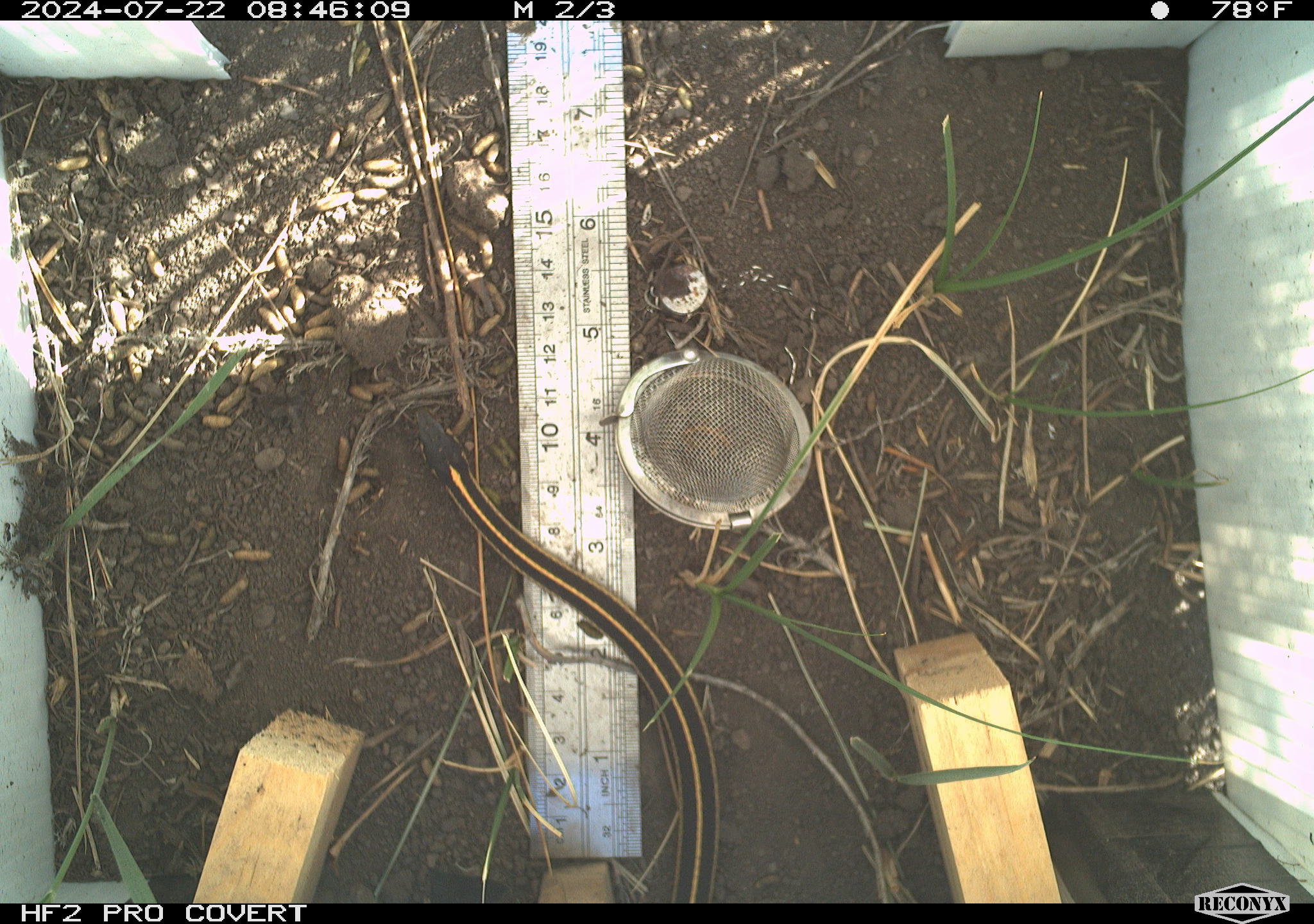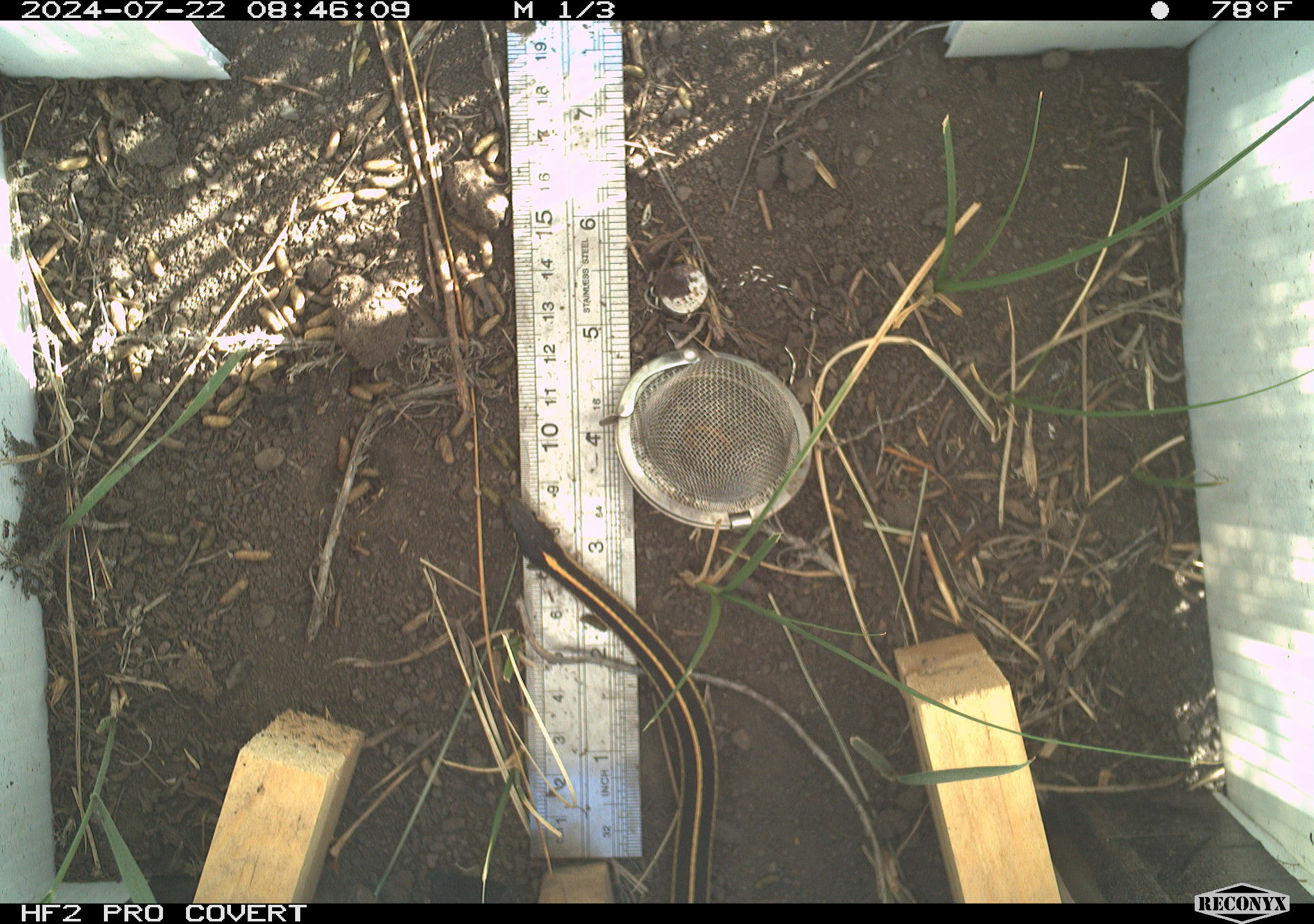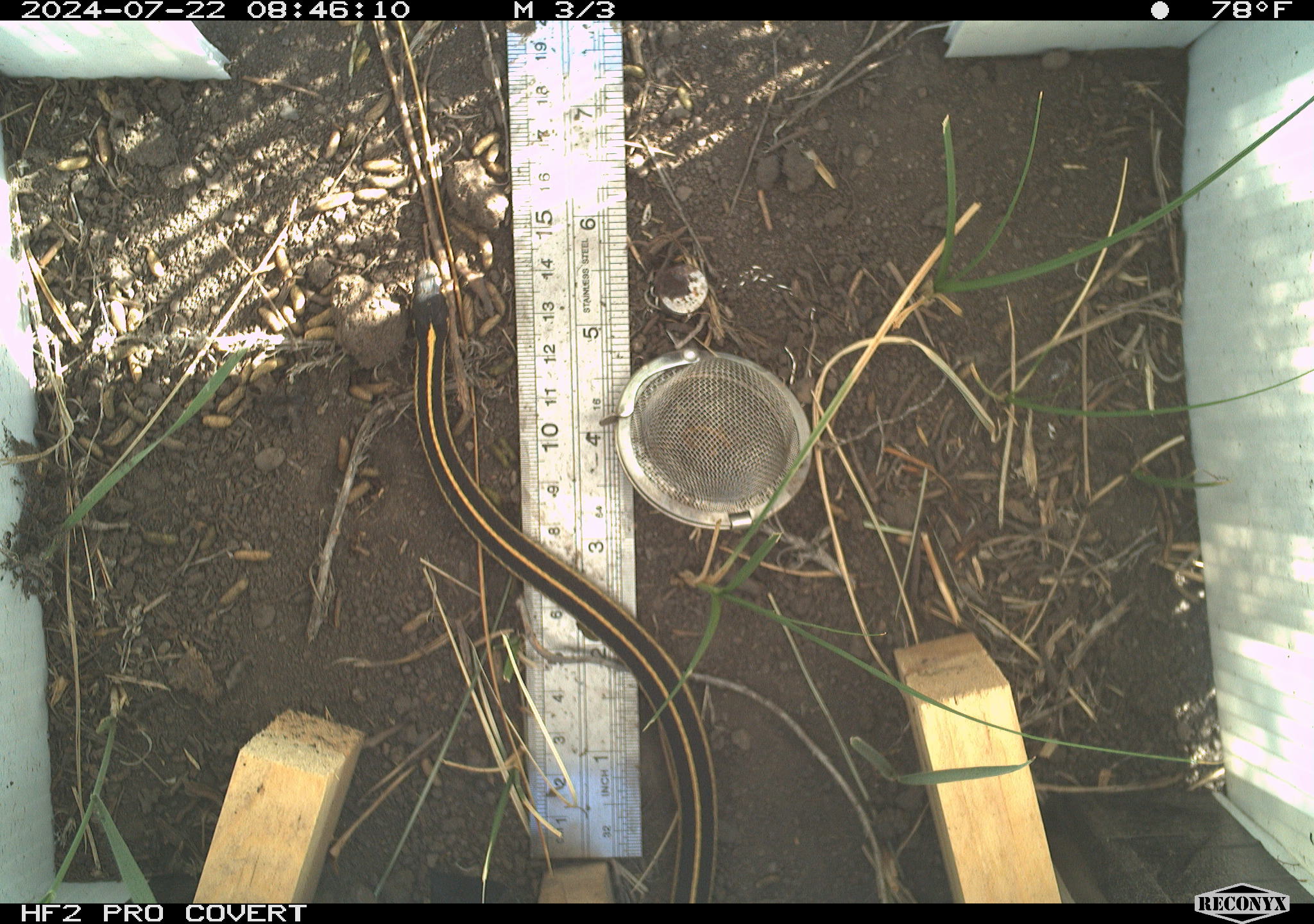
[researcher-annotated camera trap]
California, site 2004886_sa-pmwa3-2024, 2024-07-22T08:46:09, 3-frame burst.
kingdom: Animalia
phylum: Chordata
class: Reptilia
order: Squamata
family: Colubridae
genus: Thamnophis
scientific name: Thamnophis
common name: american gartersnakes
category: thamnophis species